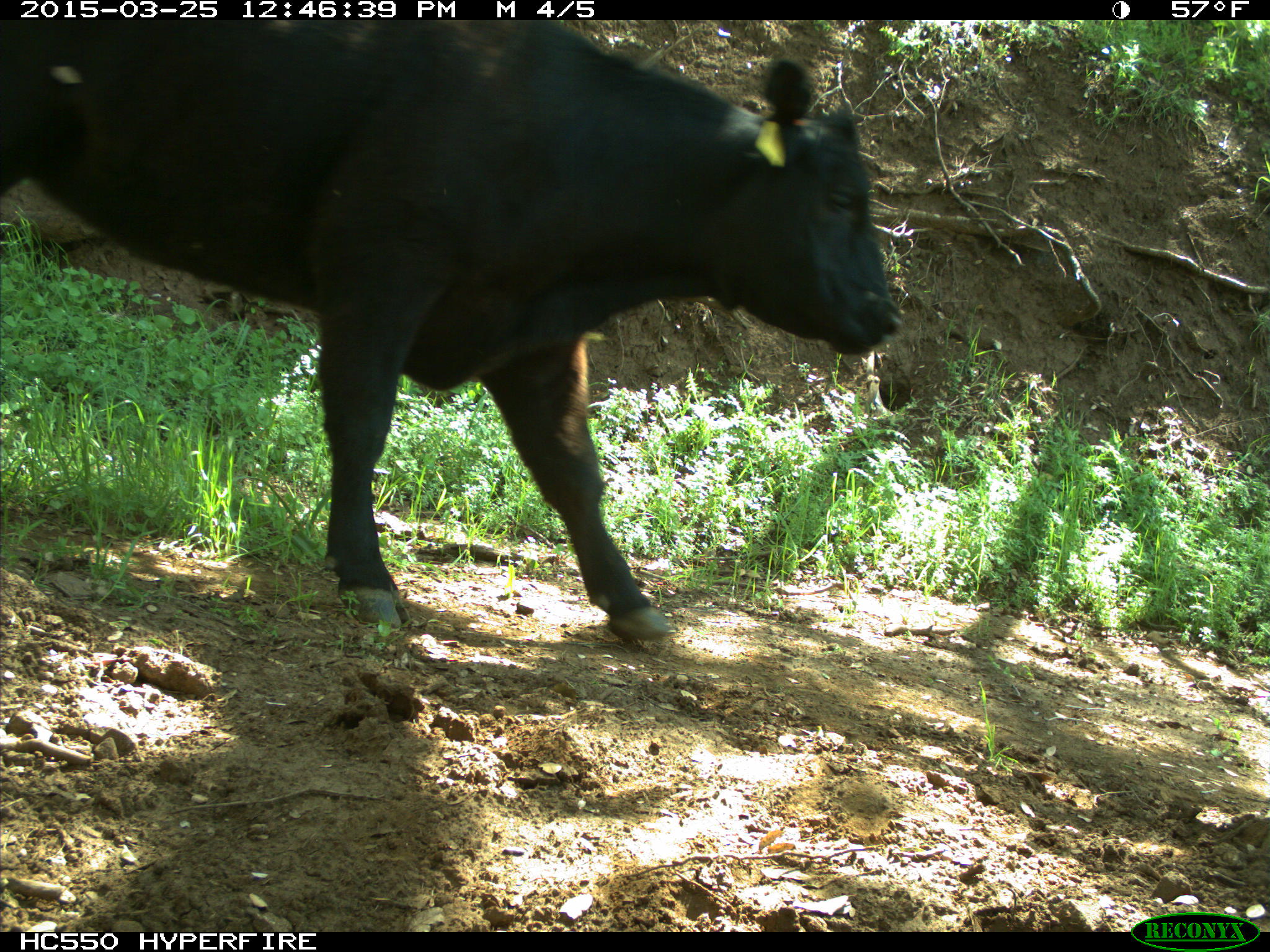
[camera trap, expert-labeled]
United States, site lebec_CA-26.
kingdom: Animalia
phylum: Chordata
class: Mammalia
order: Artiodactyla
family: Bovidae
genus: Bos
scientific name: Bos taurus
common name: domestic cow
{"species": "Bos taurus (domestic cow)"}